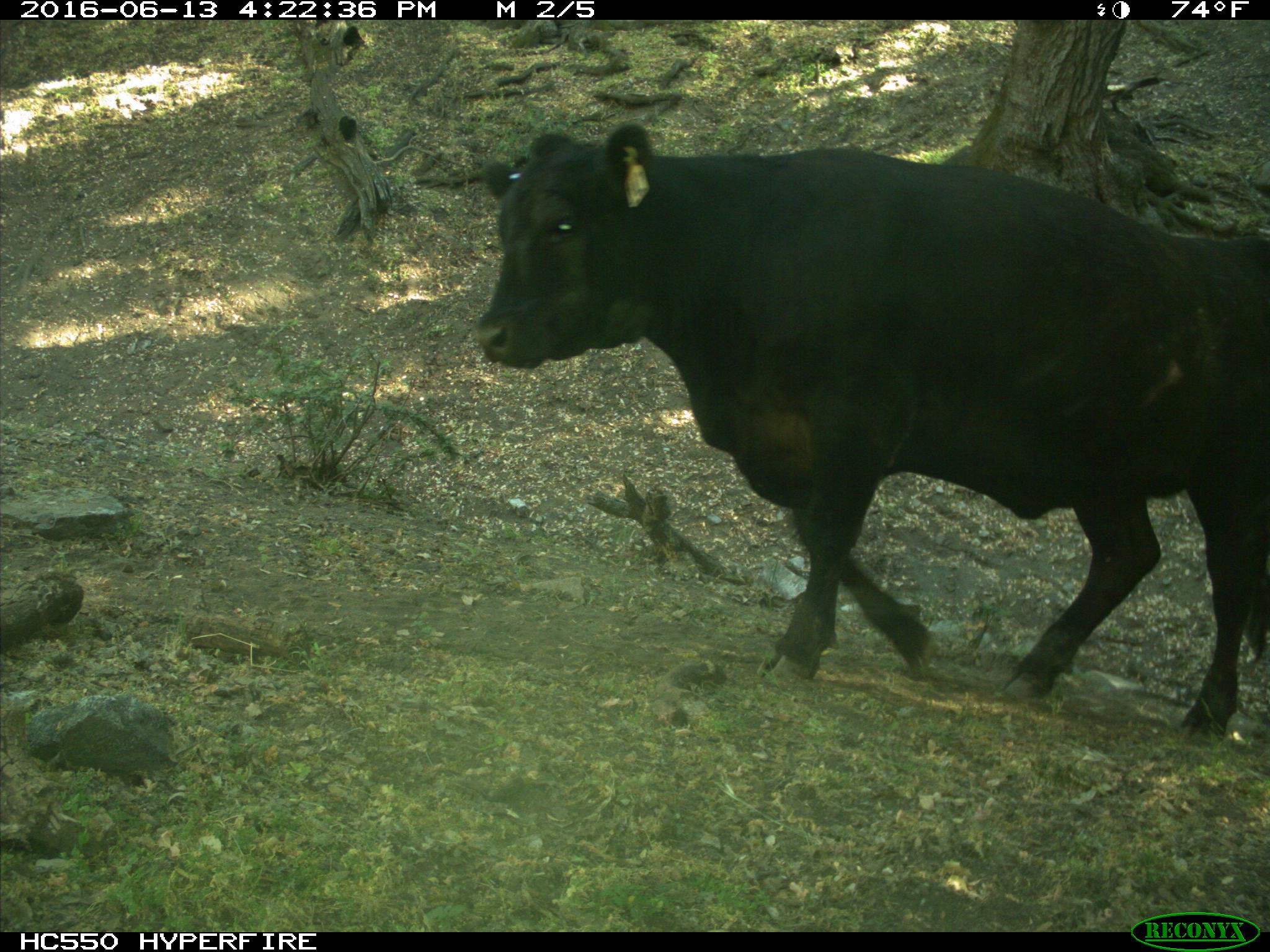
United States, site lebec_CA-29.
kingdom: Animalia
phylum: Chordata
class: Mammalia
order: Artiodactyla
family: Bovidae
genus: Bos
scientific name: Bos taurus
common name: domestic cow